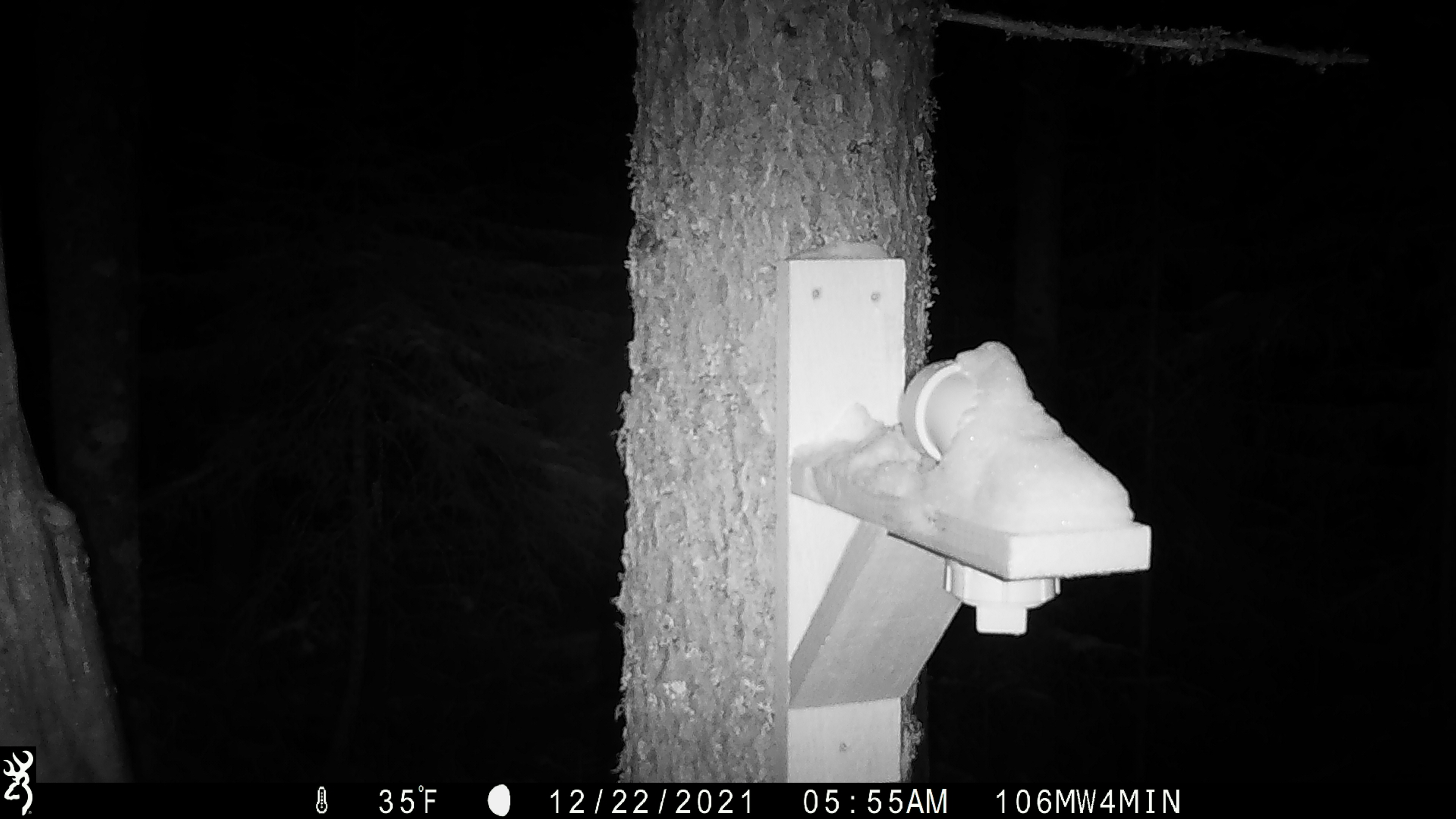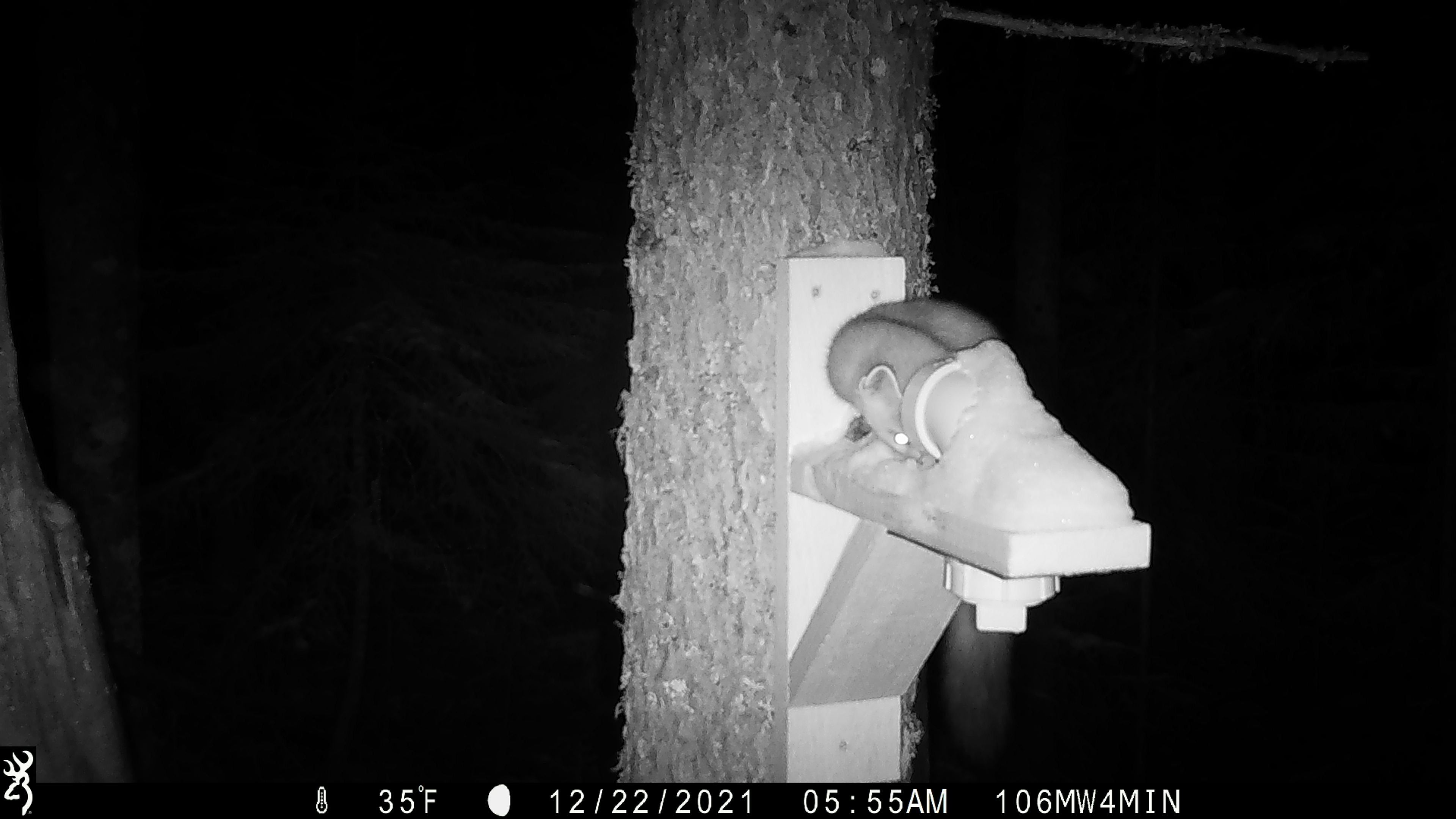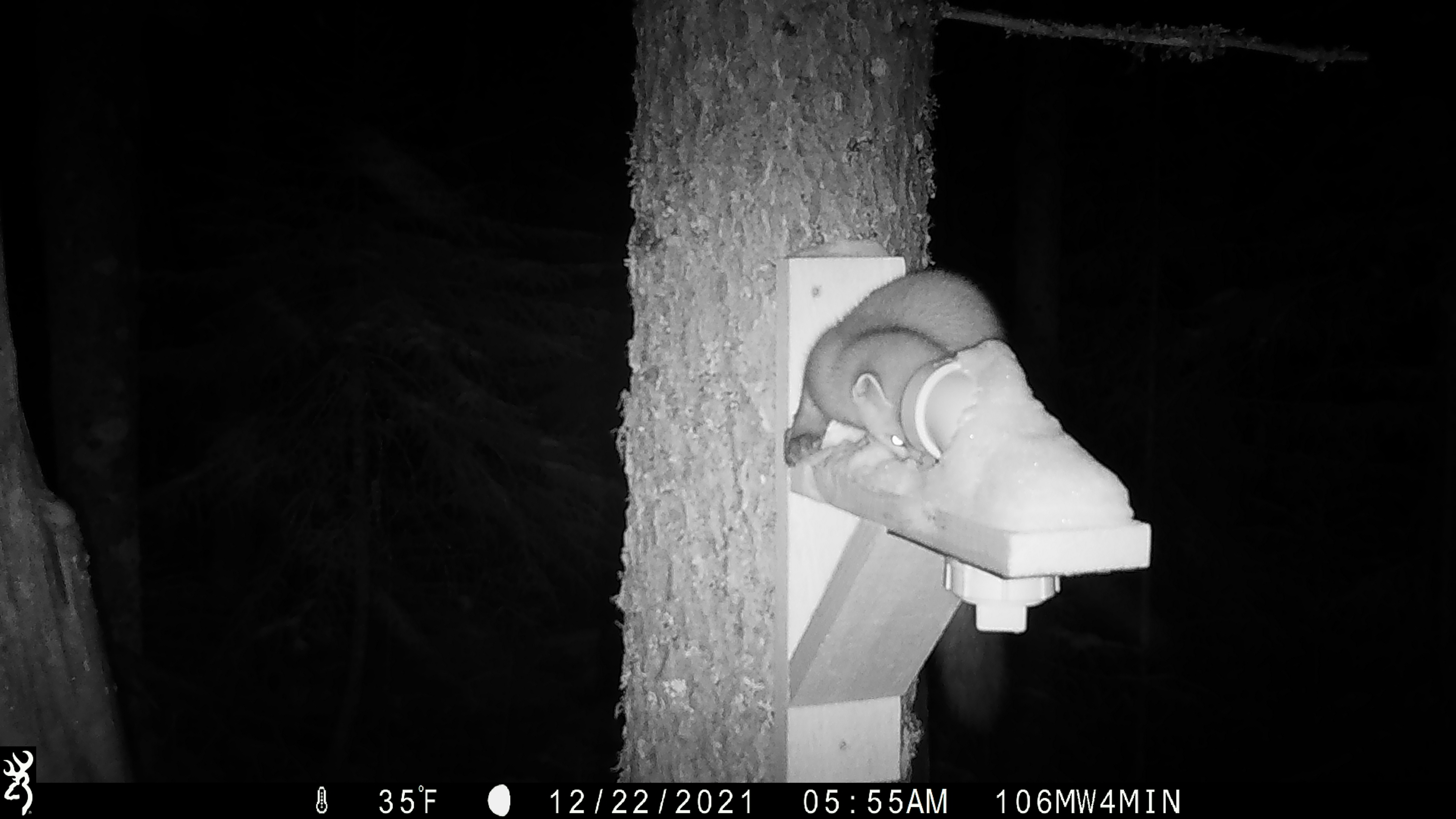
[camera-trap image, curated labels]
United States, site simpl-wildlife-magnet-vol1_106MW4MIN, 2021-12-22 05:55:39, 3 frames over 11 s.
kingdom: Animalia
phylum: Chordata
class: Mammalia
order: Carnivora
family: Mustelidae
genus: Martes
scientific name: Martes americana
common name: american marten